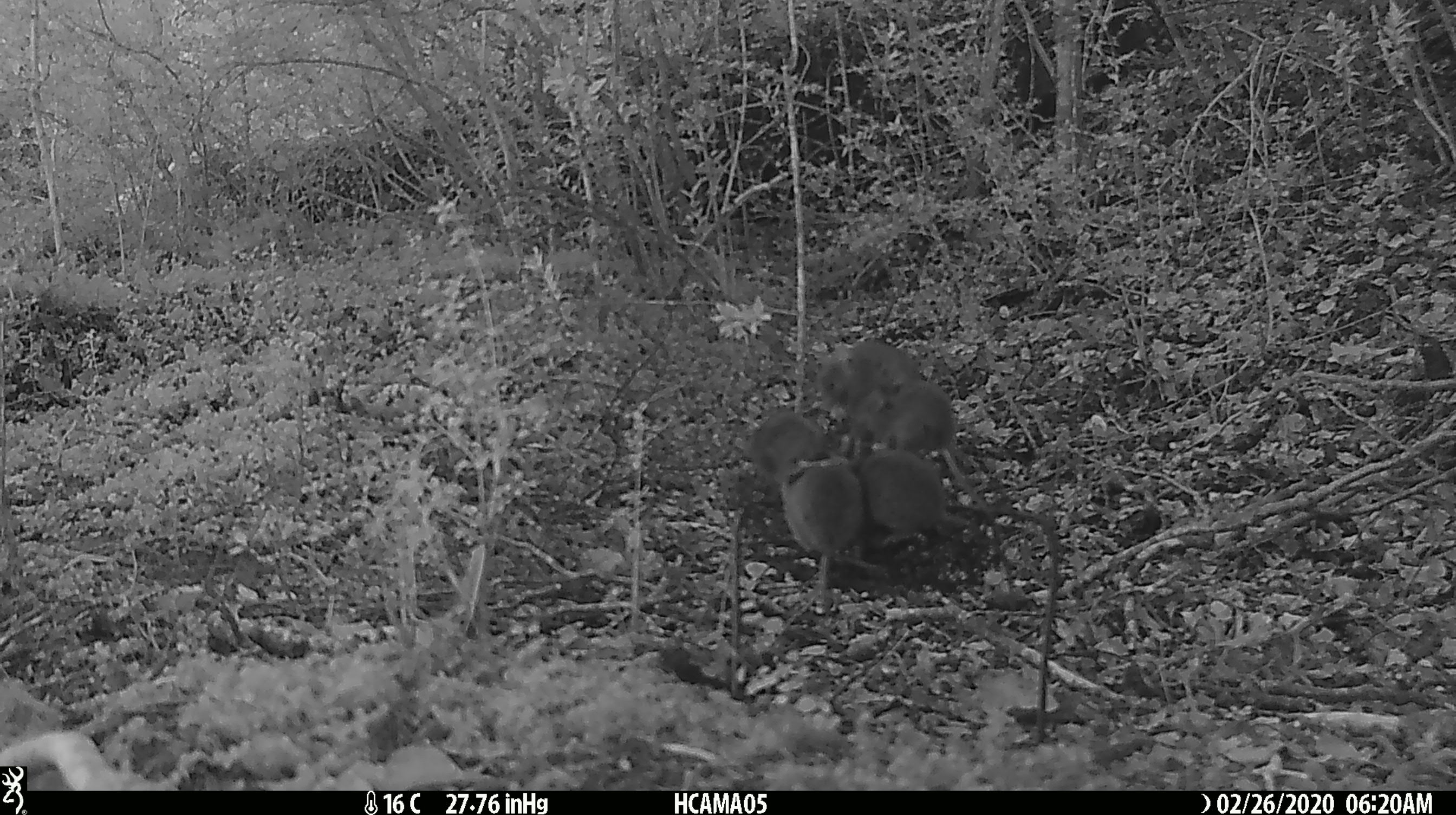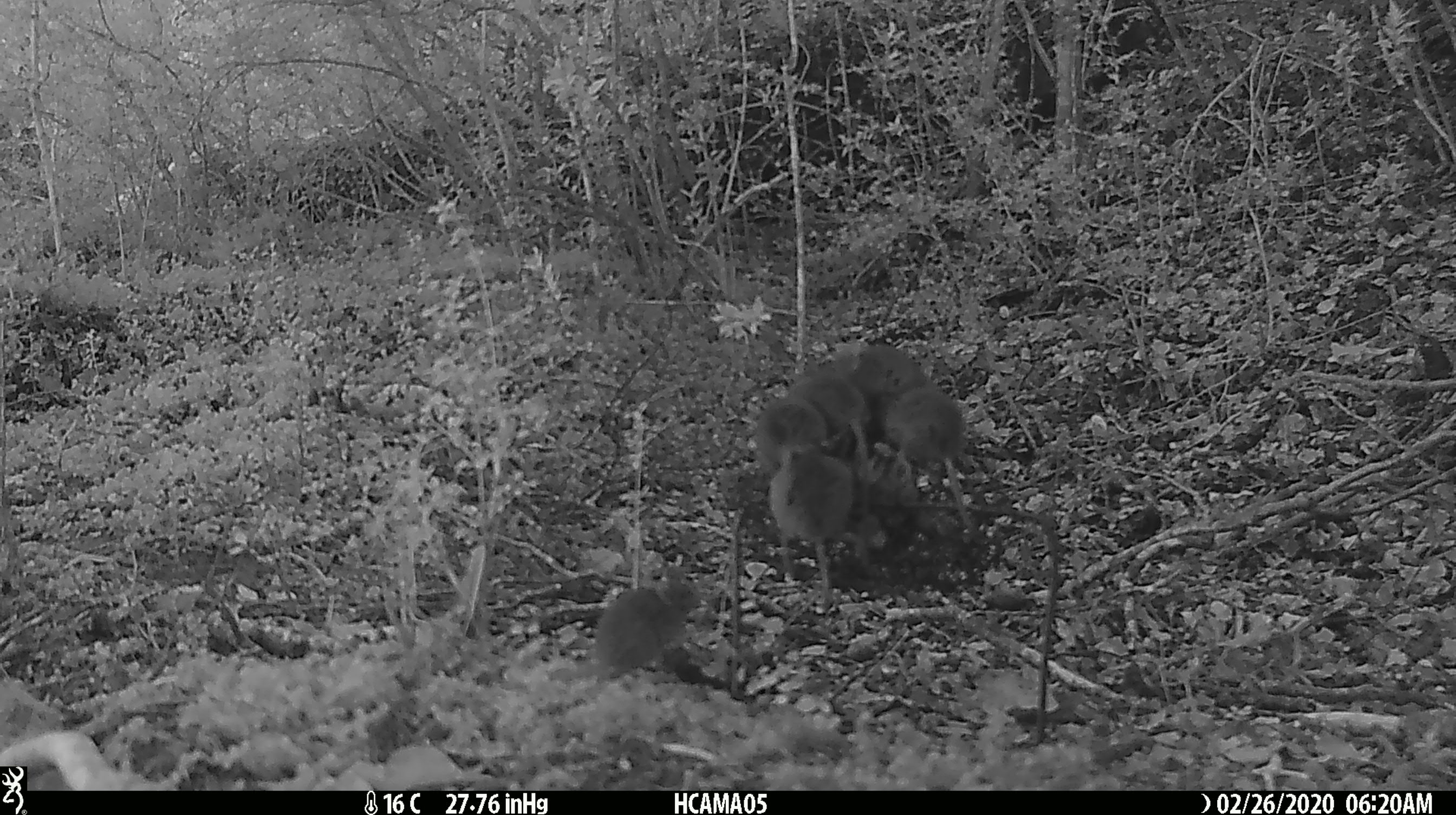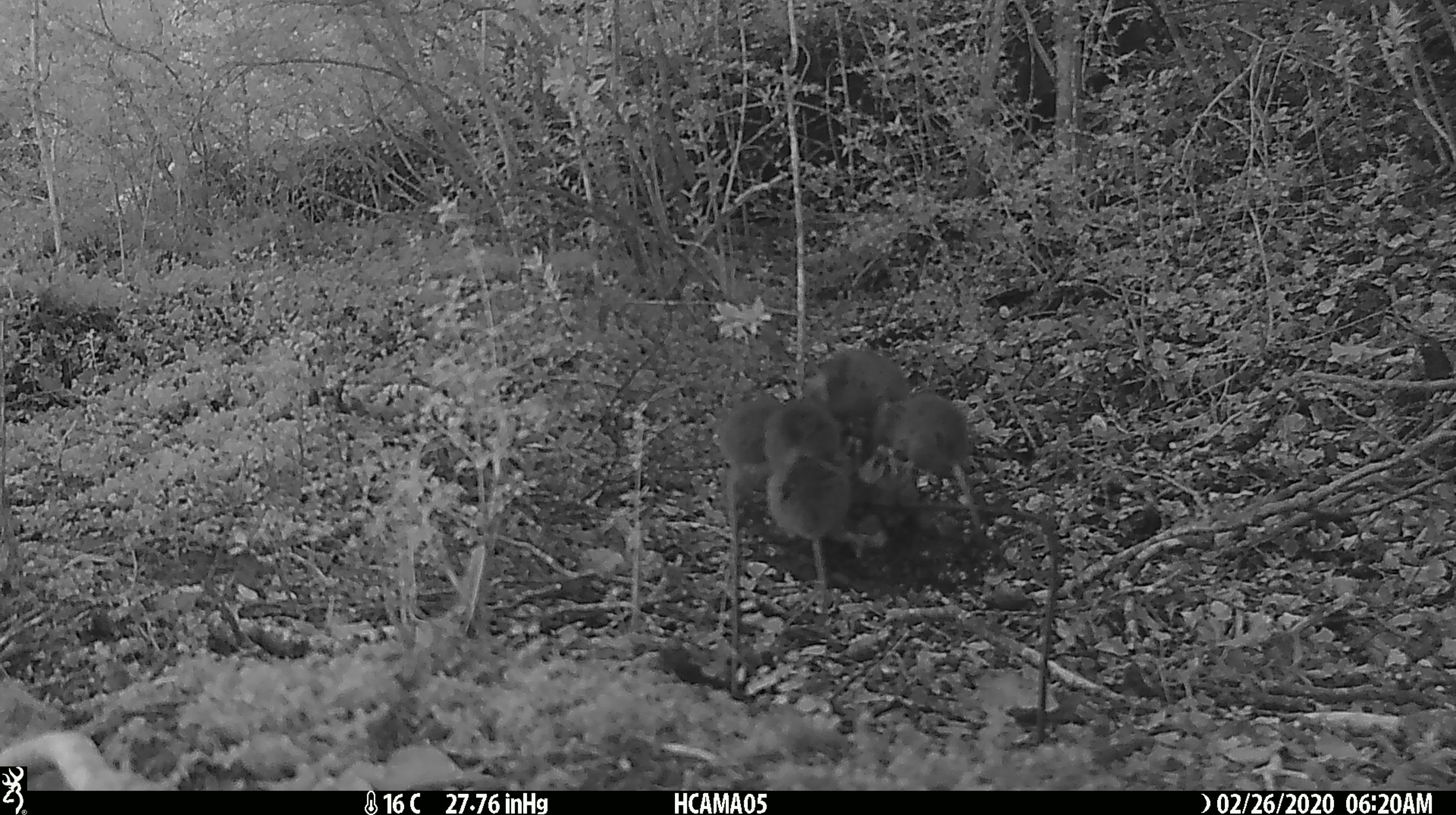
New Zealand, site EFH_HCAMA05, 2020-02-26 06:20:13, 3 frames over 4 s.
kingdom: Animalia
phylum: Chordata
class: Mammalia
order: Rodentia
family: Muridae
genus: Mus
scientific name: Mus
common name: mouse